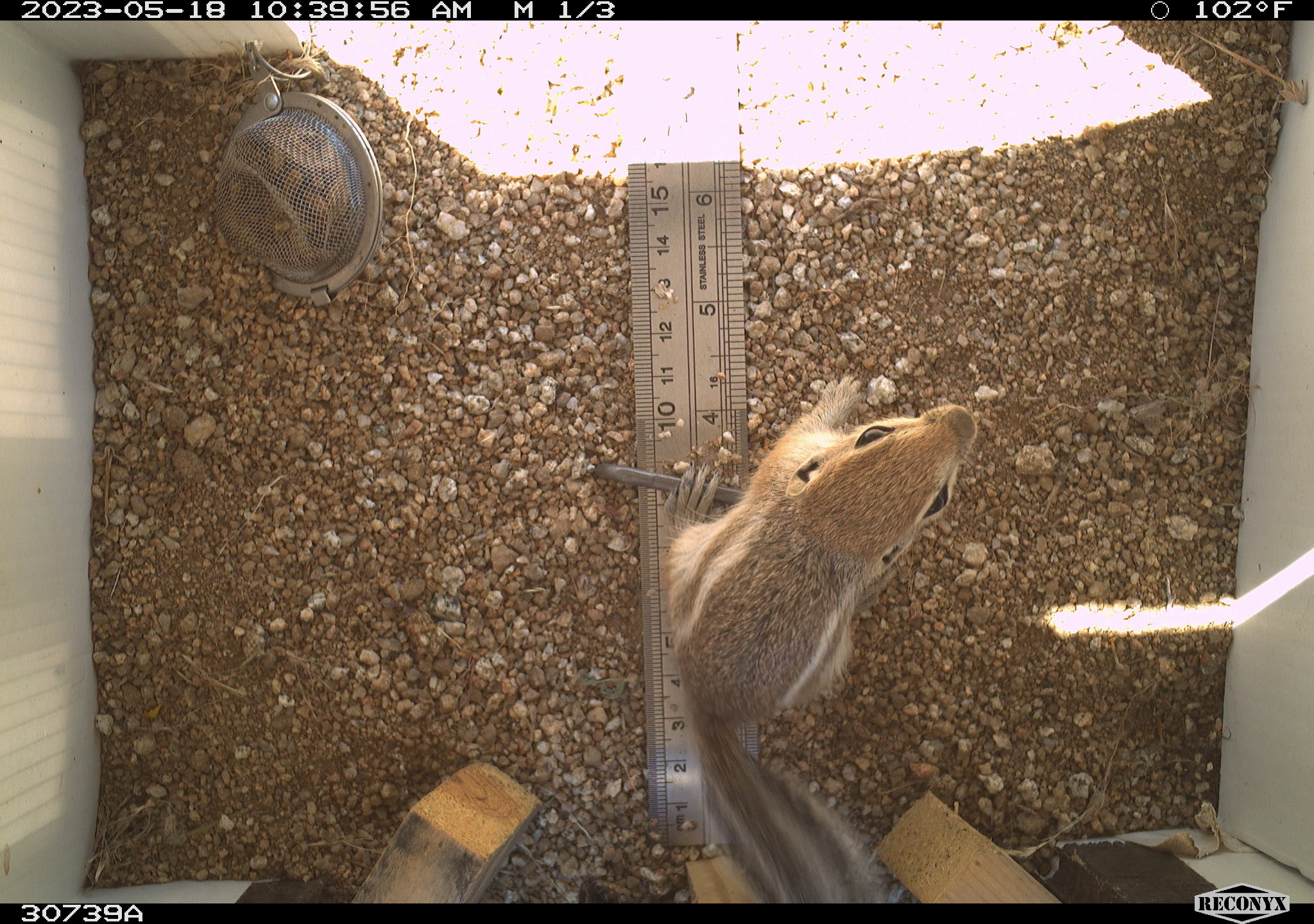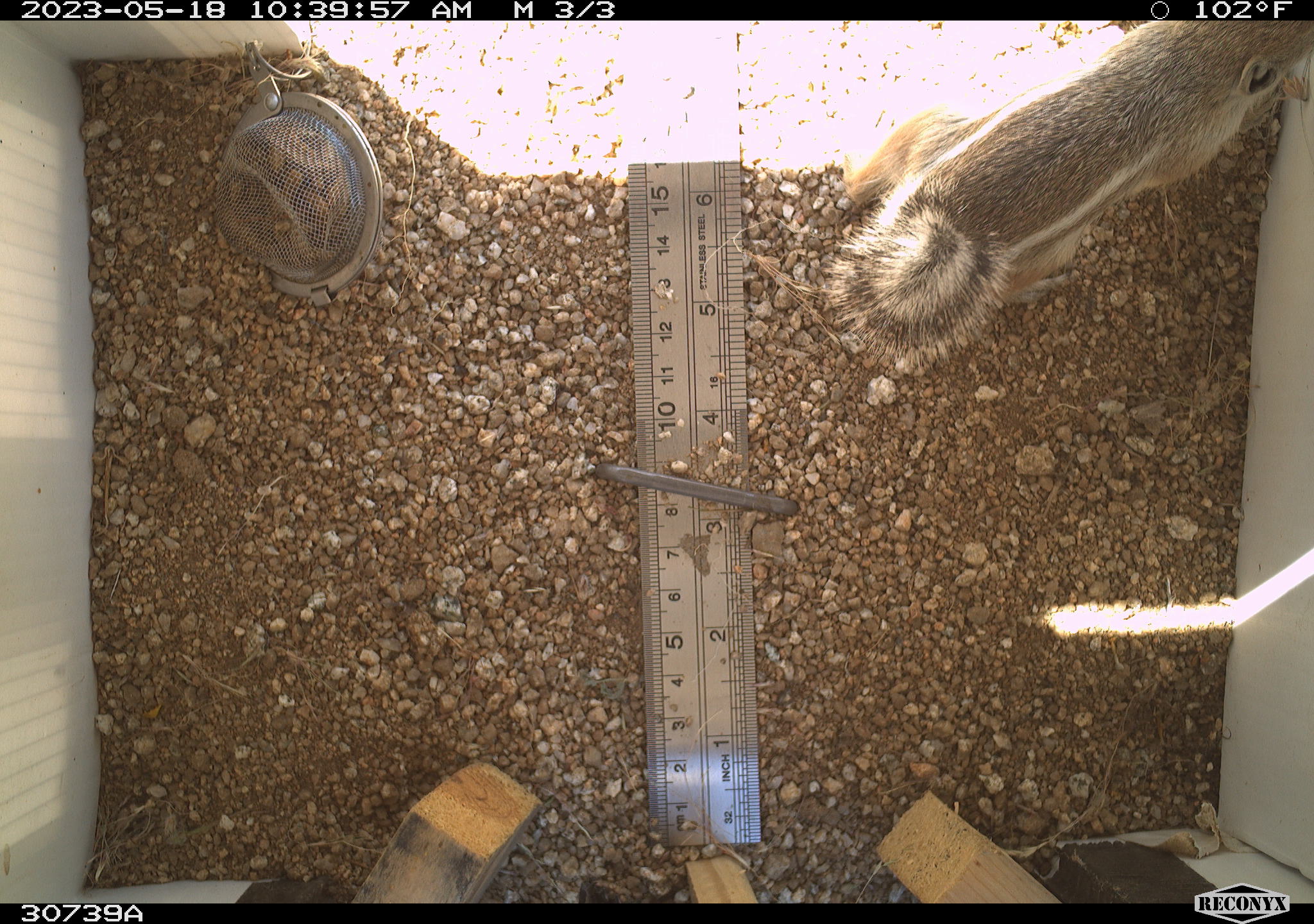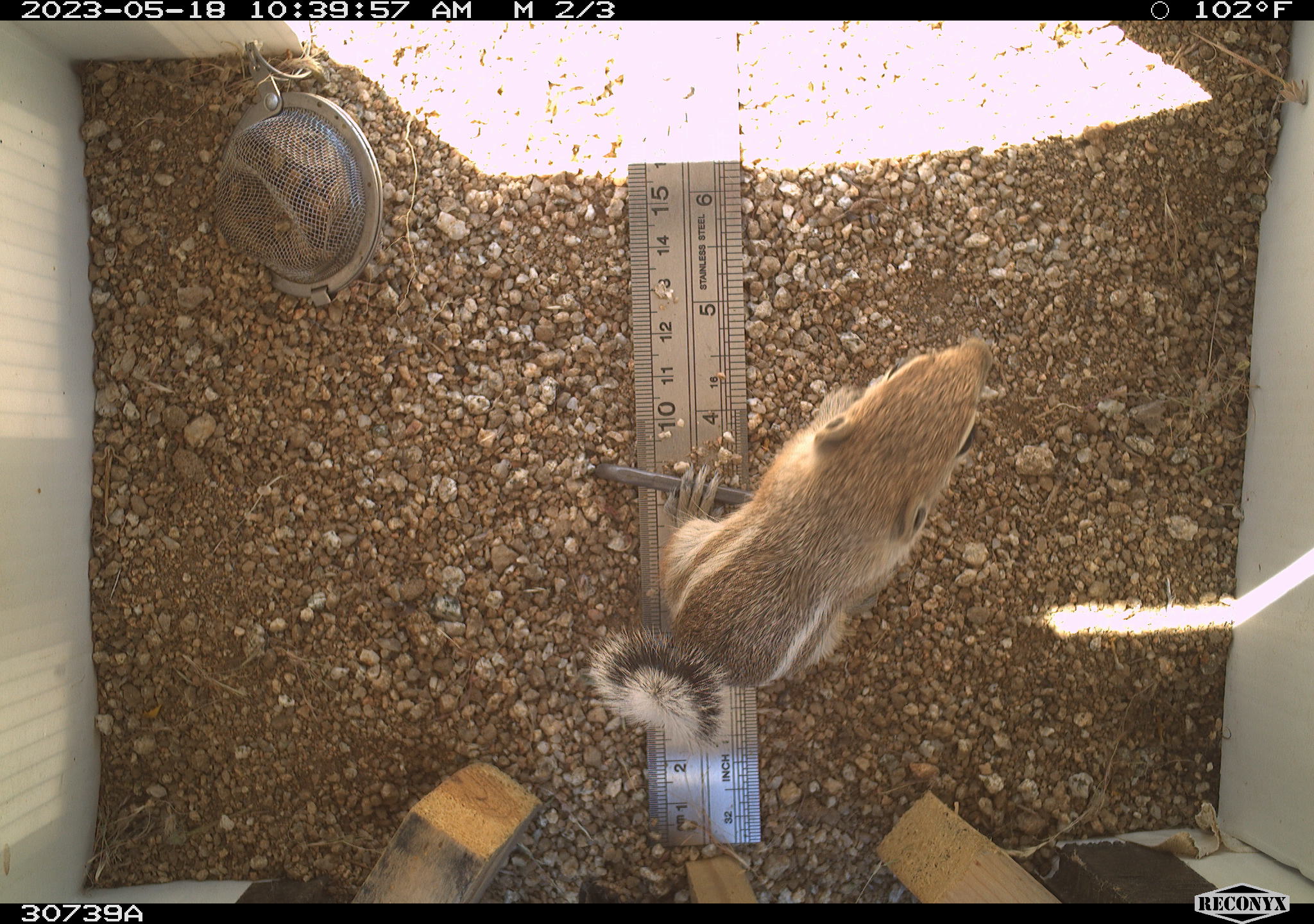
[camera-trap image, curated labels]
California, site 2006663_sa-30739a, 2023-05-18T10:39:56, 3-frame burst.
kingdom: Animalia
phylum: Chordata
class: Mammalia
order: Rodentia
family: Sciuridae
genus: Ammospermophilus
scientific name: Ammospermophilus leucurus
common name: white-tailed antelope squirrel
White-tailed antelope squirrel (Ammospermophilus leucurus).